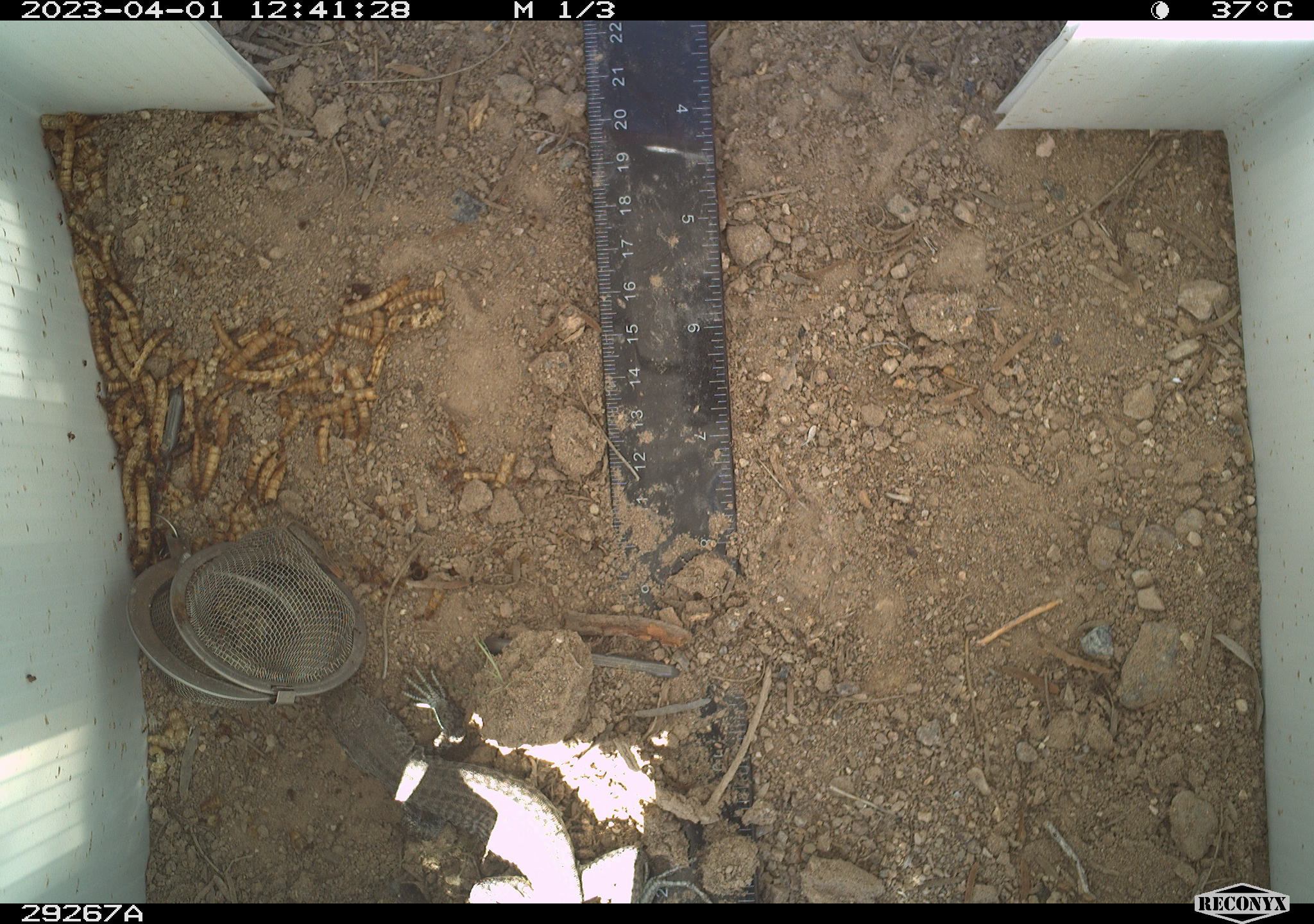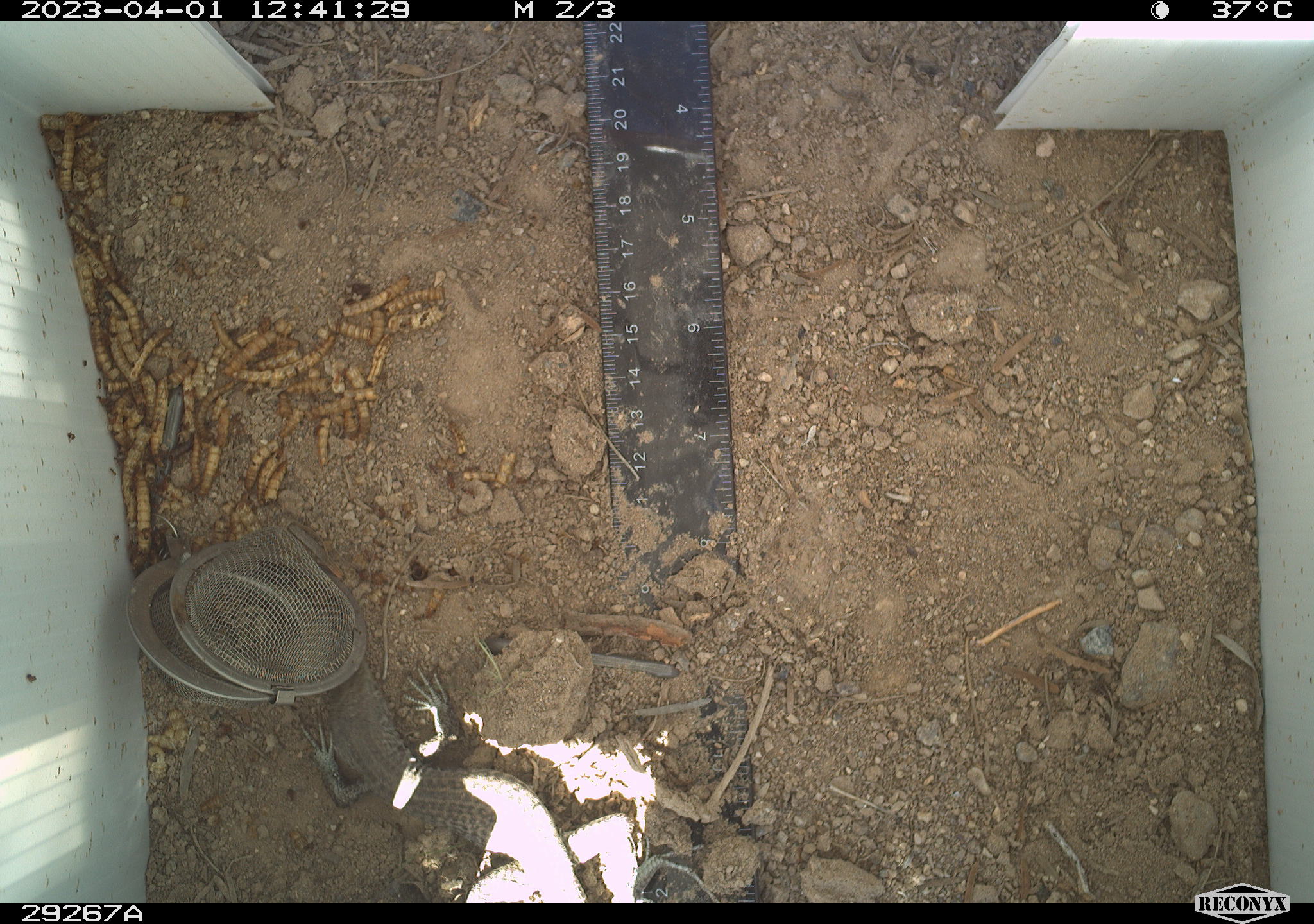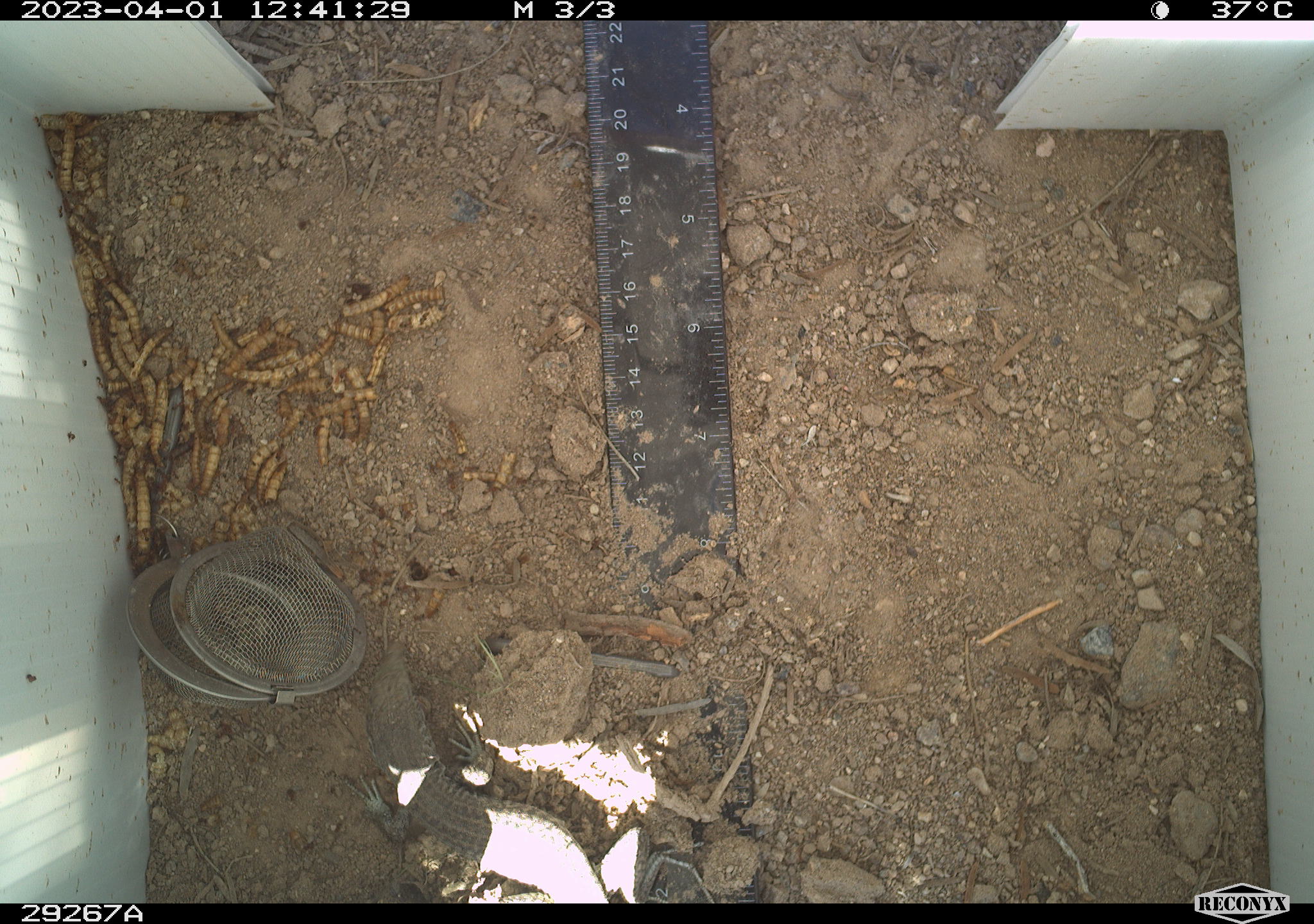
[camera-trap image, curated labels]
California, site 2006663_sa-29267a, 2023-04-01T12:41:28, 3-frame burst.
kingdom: Animalia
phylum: Chordata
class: Reptilia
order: Squamata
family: Teiidae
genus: Aspidoscelis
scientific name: Aspidoscelis tigris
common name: western whiptail